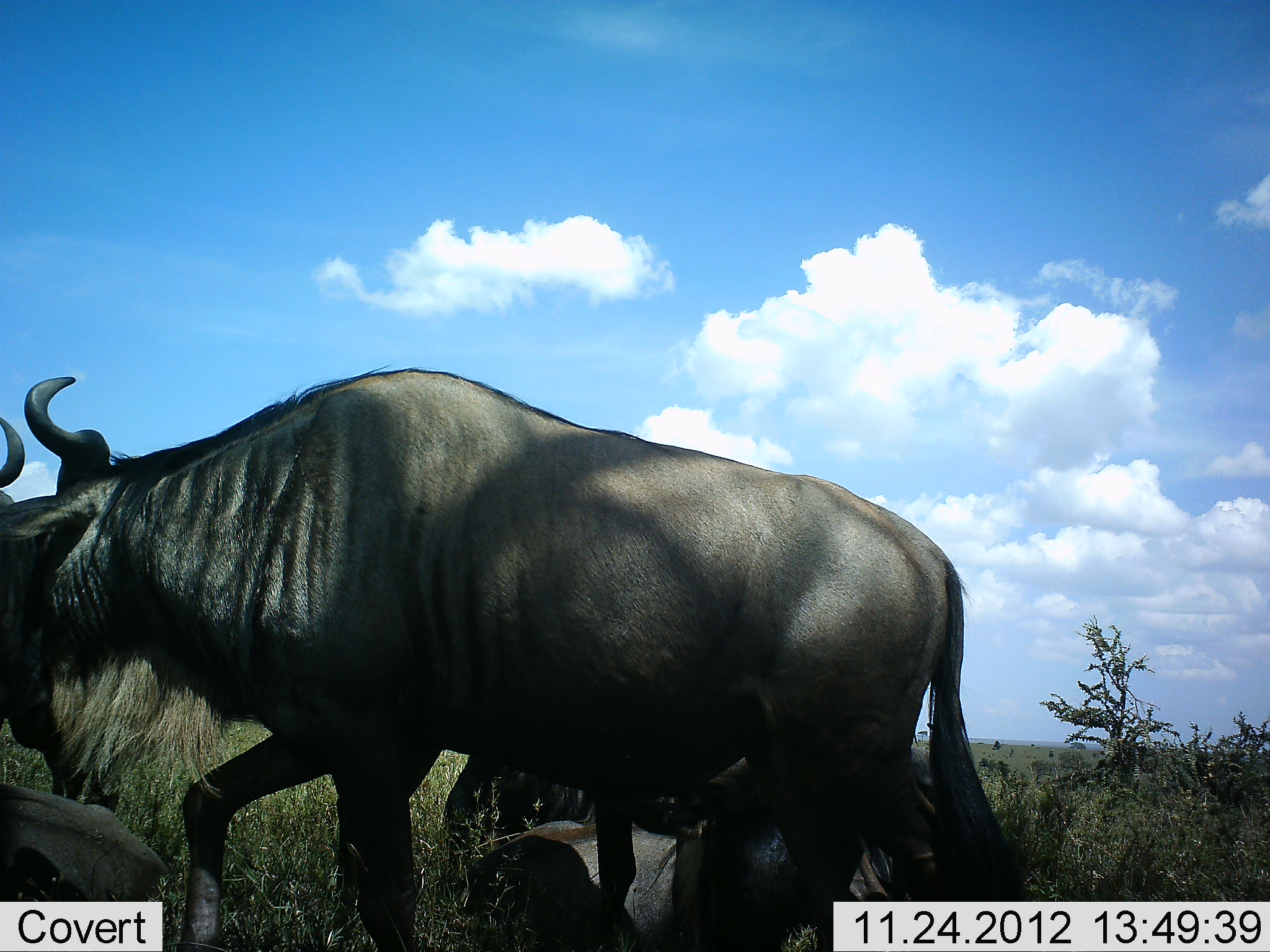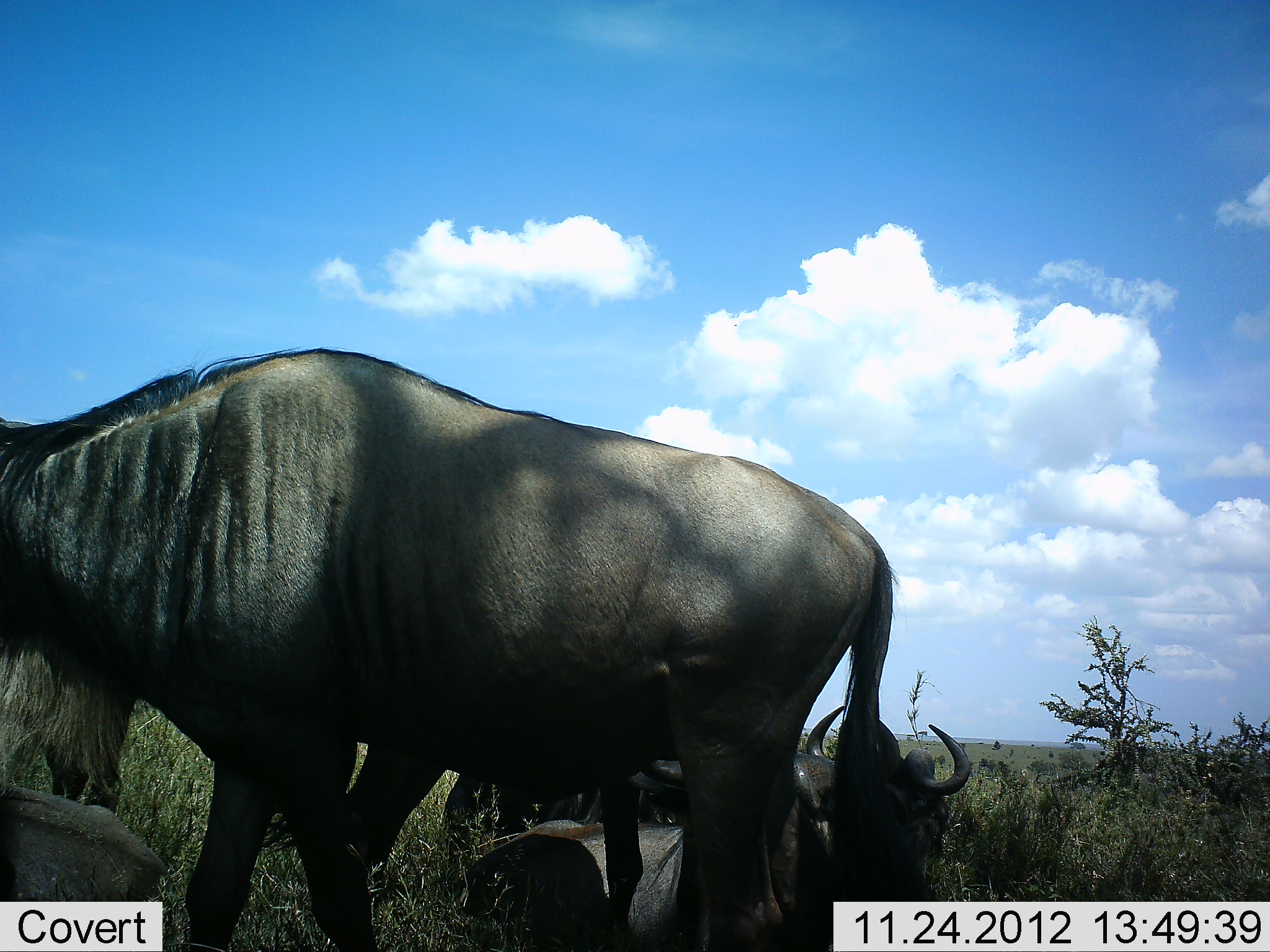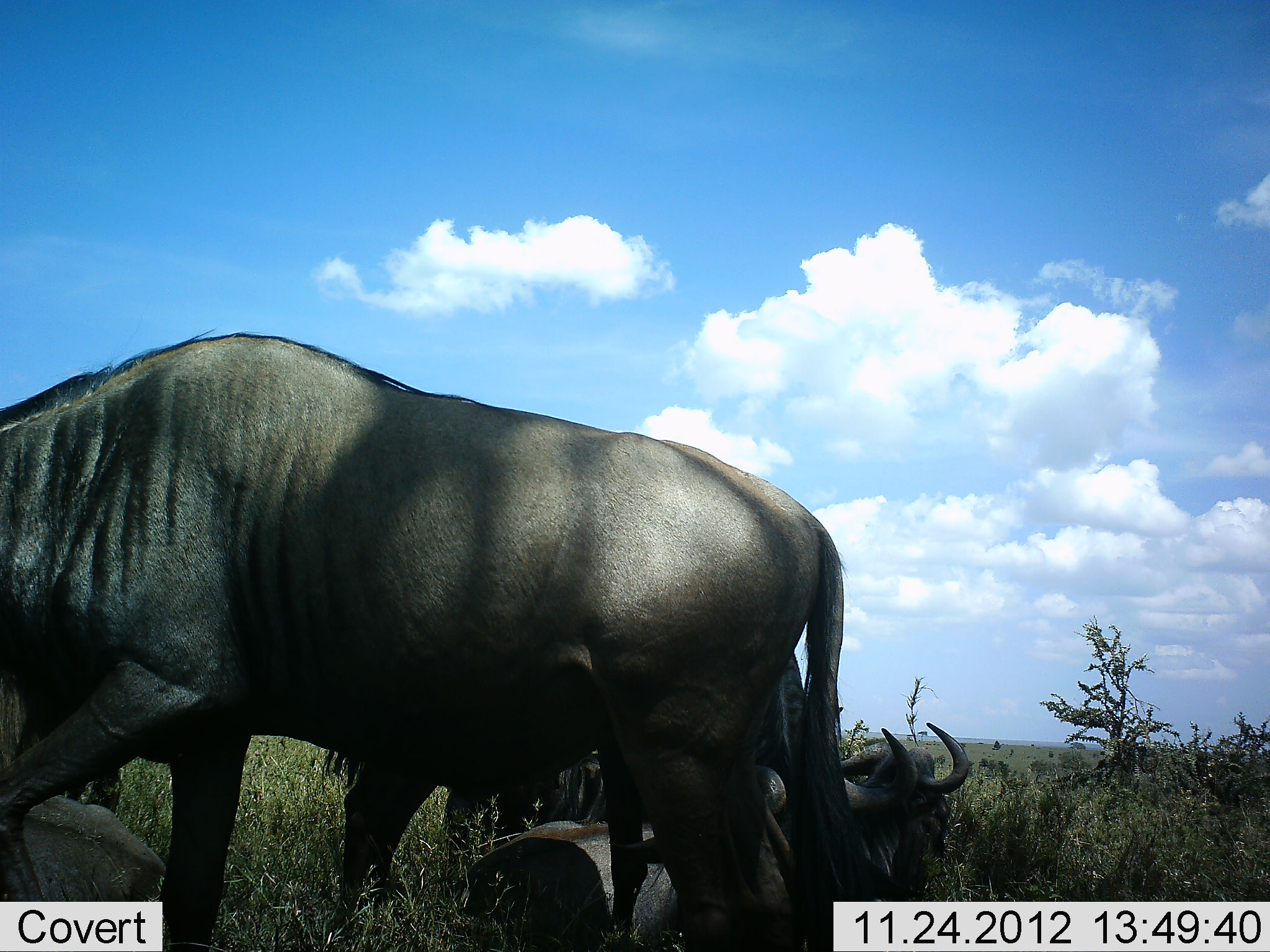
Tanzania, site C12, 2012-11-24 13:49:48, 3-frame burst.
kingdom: Animalia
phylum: Chordata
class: Mammalia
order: Artiodactyla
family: Bovidae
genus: Connochaetes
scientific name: Connochaetes taurinus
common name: blue wildebeest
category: wildebeest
Wildebeest (blue wildebeest) (Connochaetes taurinus), count 4. Behavior (volunteer vote fractions): standing 40%, resting 100%, moving 90%, interacting 0%. Young present (vote fraction): 0%. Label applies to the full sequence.